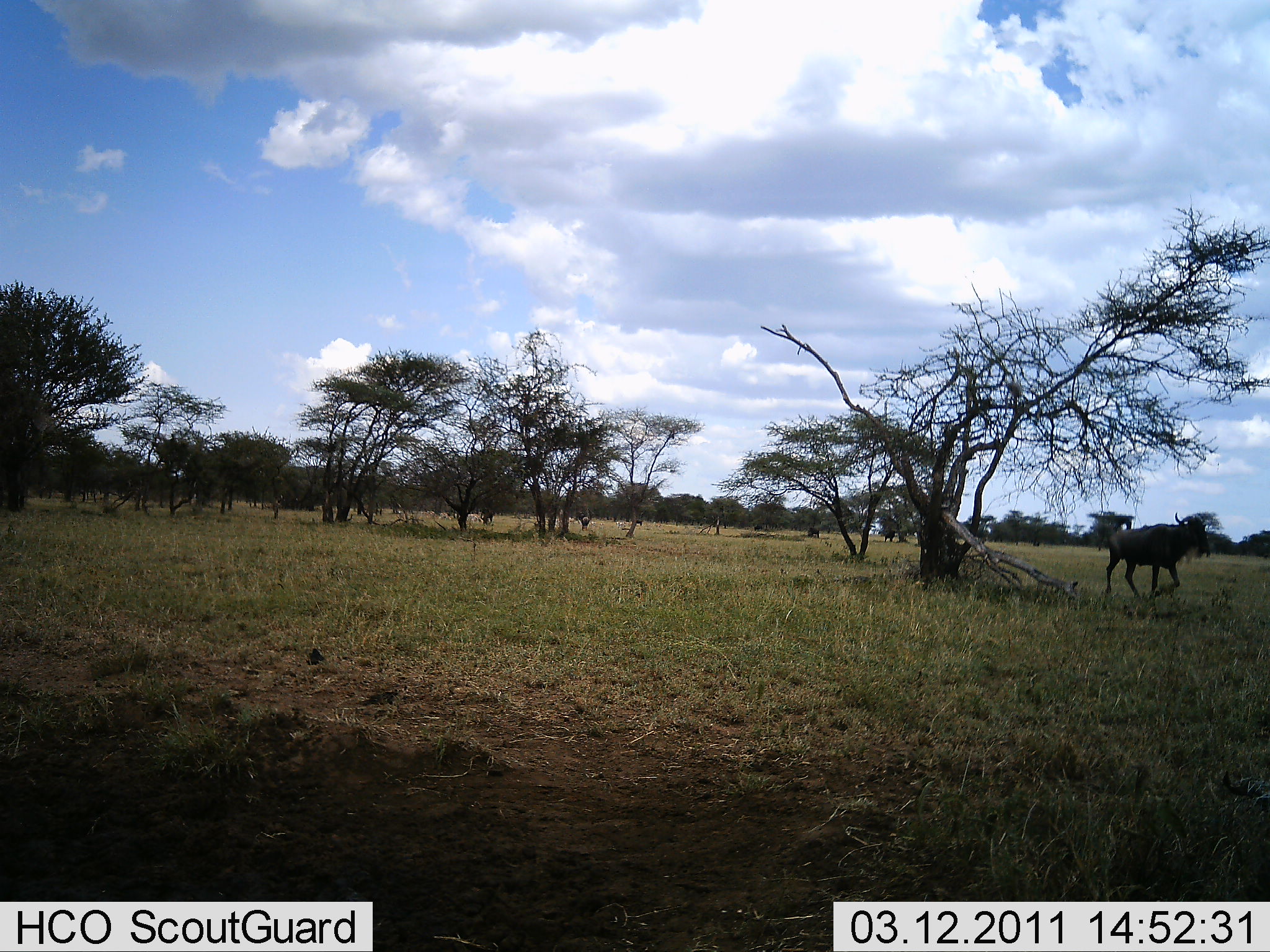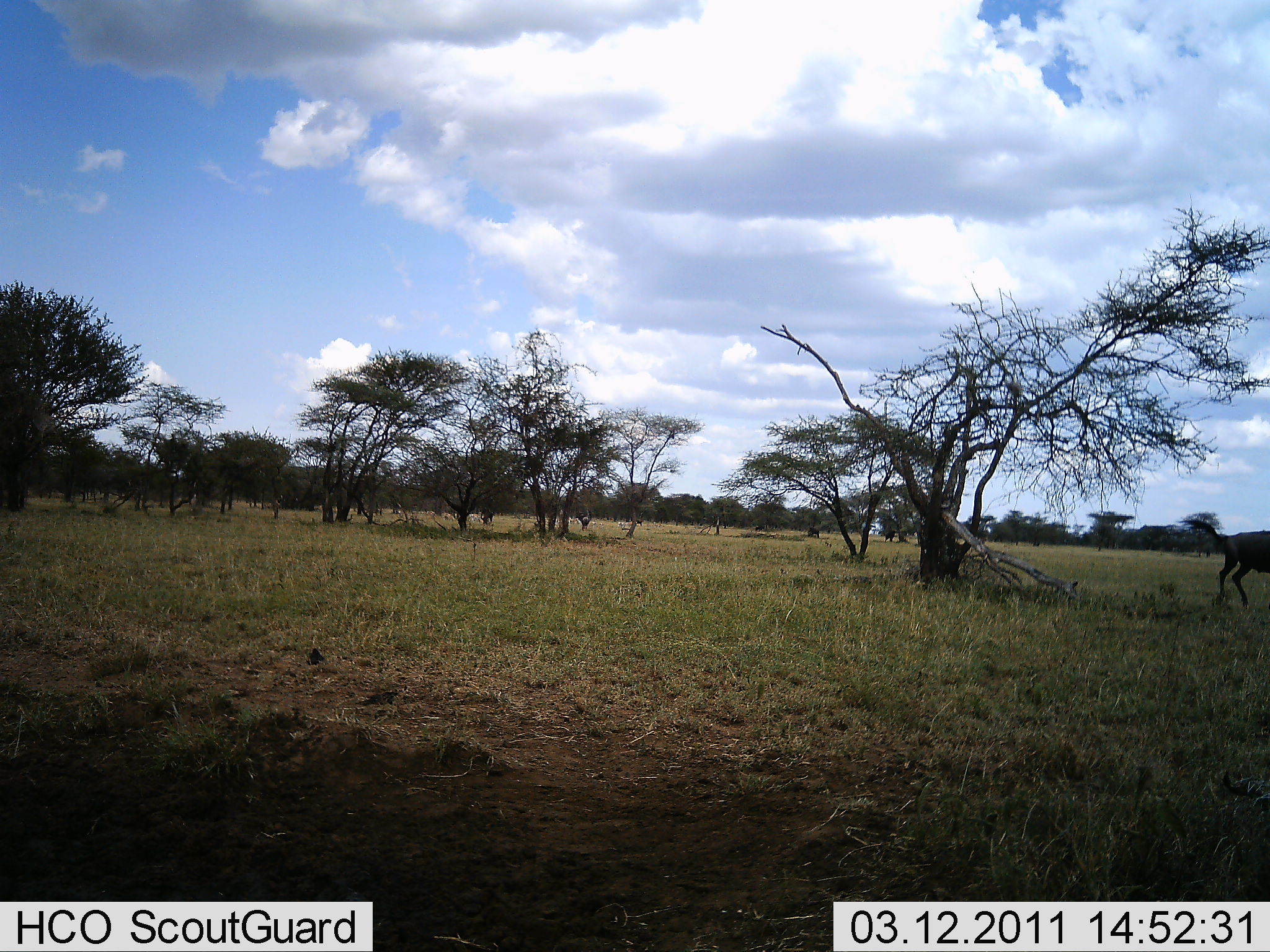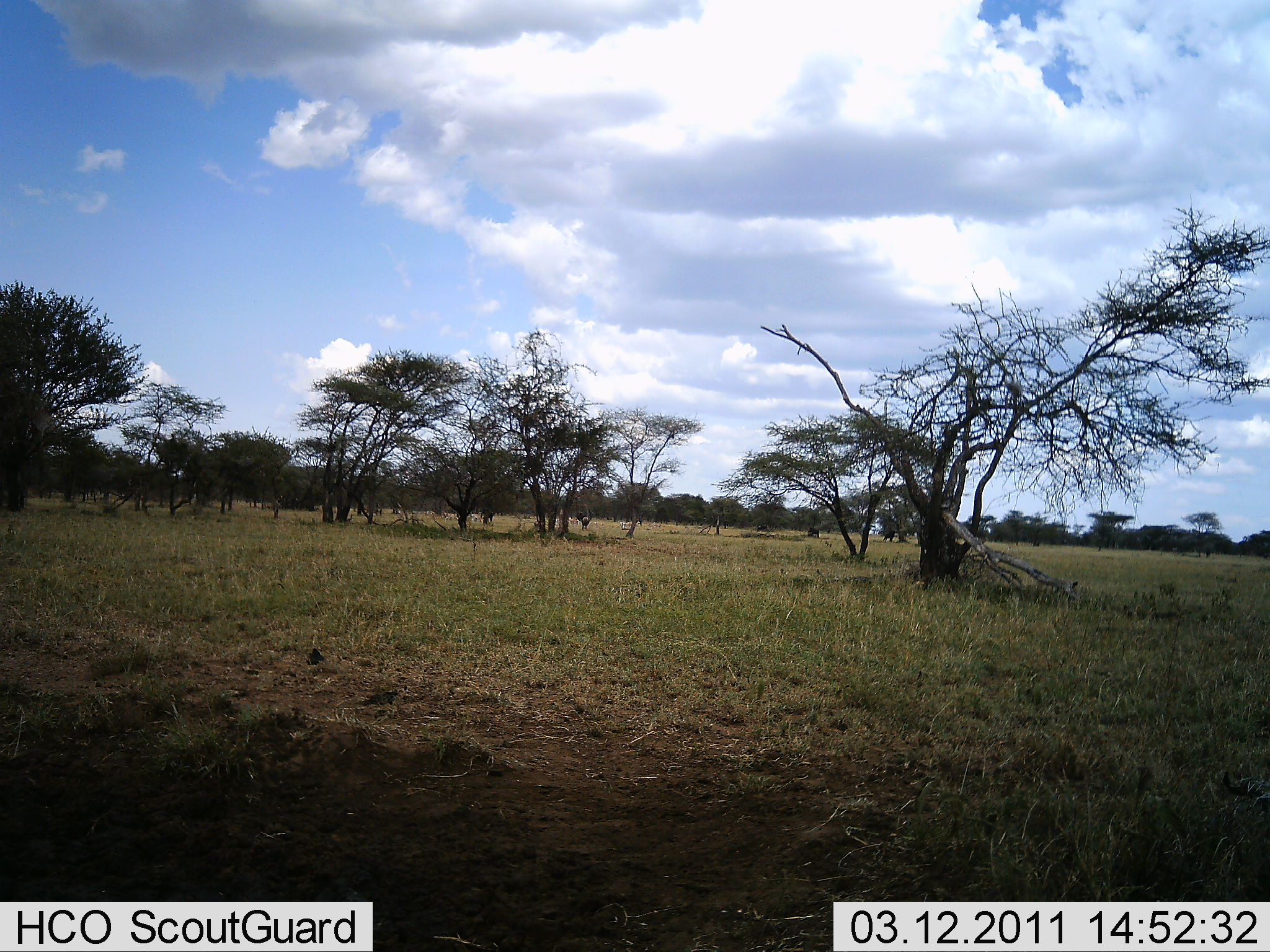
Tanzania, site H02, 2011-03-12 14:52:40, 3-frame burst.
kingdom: Animalia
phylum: Chordata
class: Mammalia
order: Artiodactyla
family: Bovidae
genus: Connochaetes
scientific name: Connochaetes taurinus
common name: blue wildebeest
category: wildebeest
Wildebeest (blue wildebeest) (Connochaetes taurinus), count 1. Behavior (volunteer vote fractions): standing 0%, resting 0%, moving 100%, interacting 0%. Young present (vote fraction): 0%. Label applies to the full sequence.